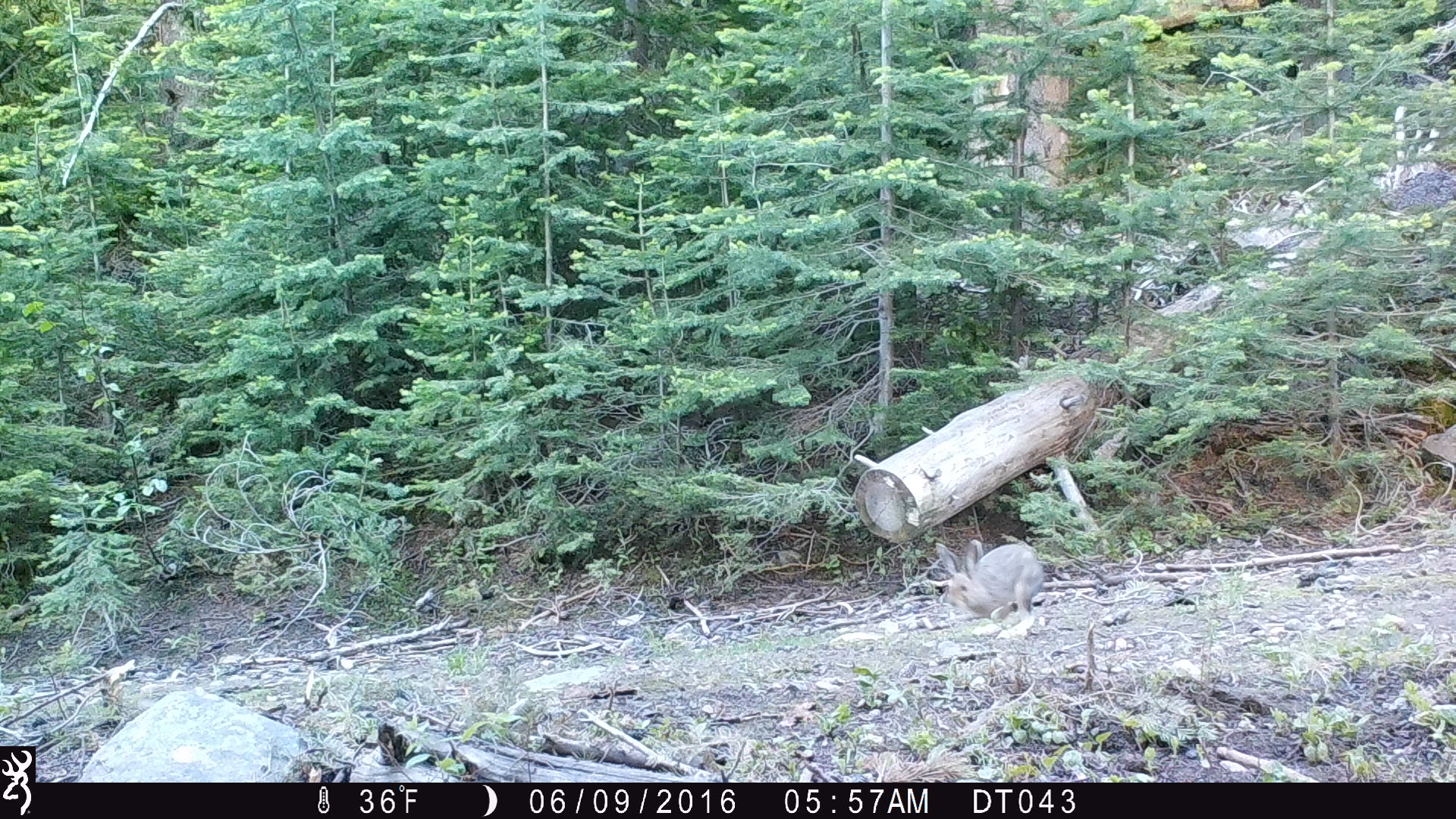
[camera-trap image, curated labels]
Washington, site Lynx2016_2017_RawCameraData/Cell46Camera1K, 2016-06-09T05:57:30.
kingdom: Animalia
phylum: Chordata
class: Mammalia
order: Lagomorpha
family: Leporidae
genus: Lepus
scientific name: Lepus americanus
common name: snowshoe hare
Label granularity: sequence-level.